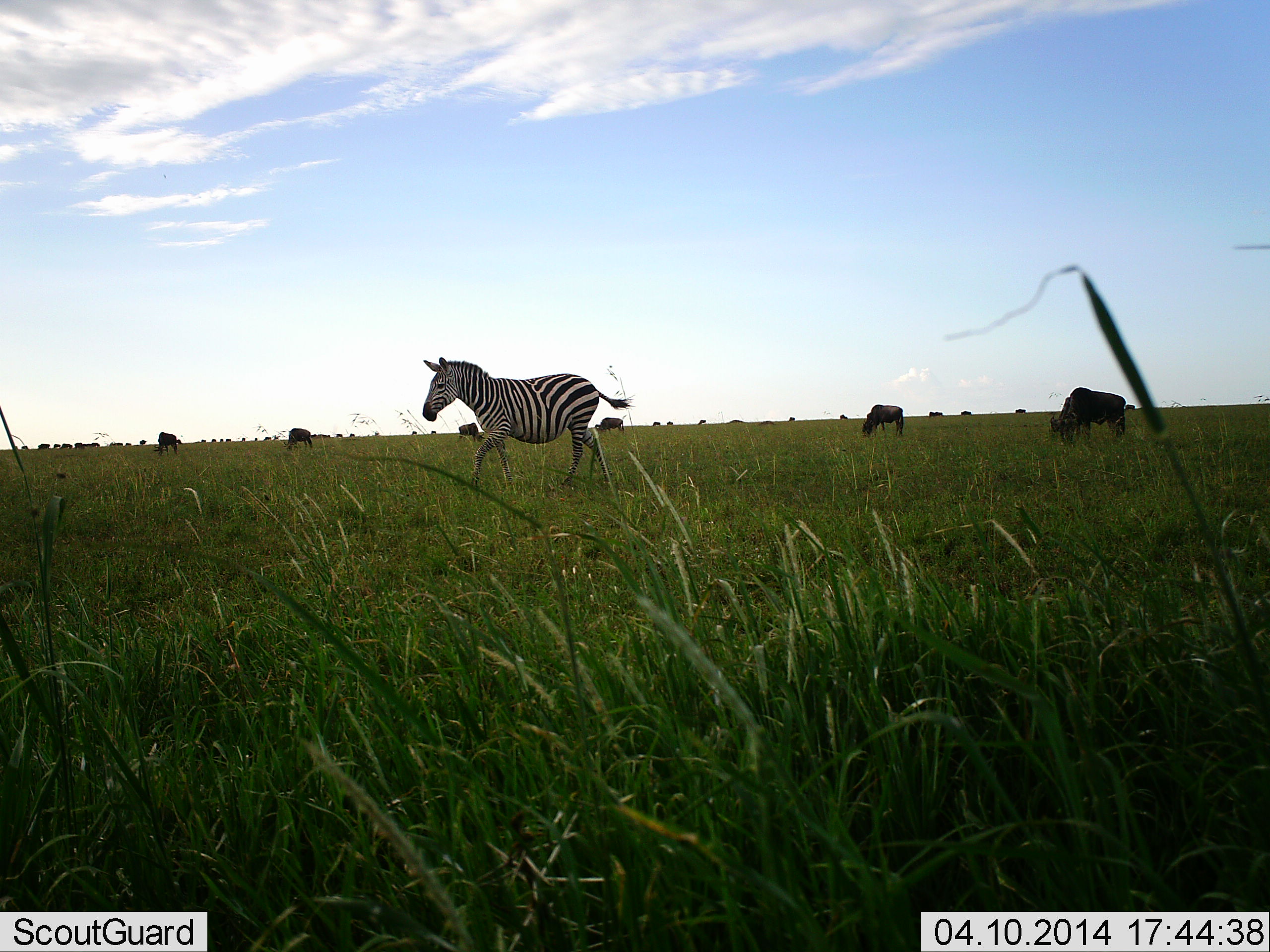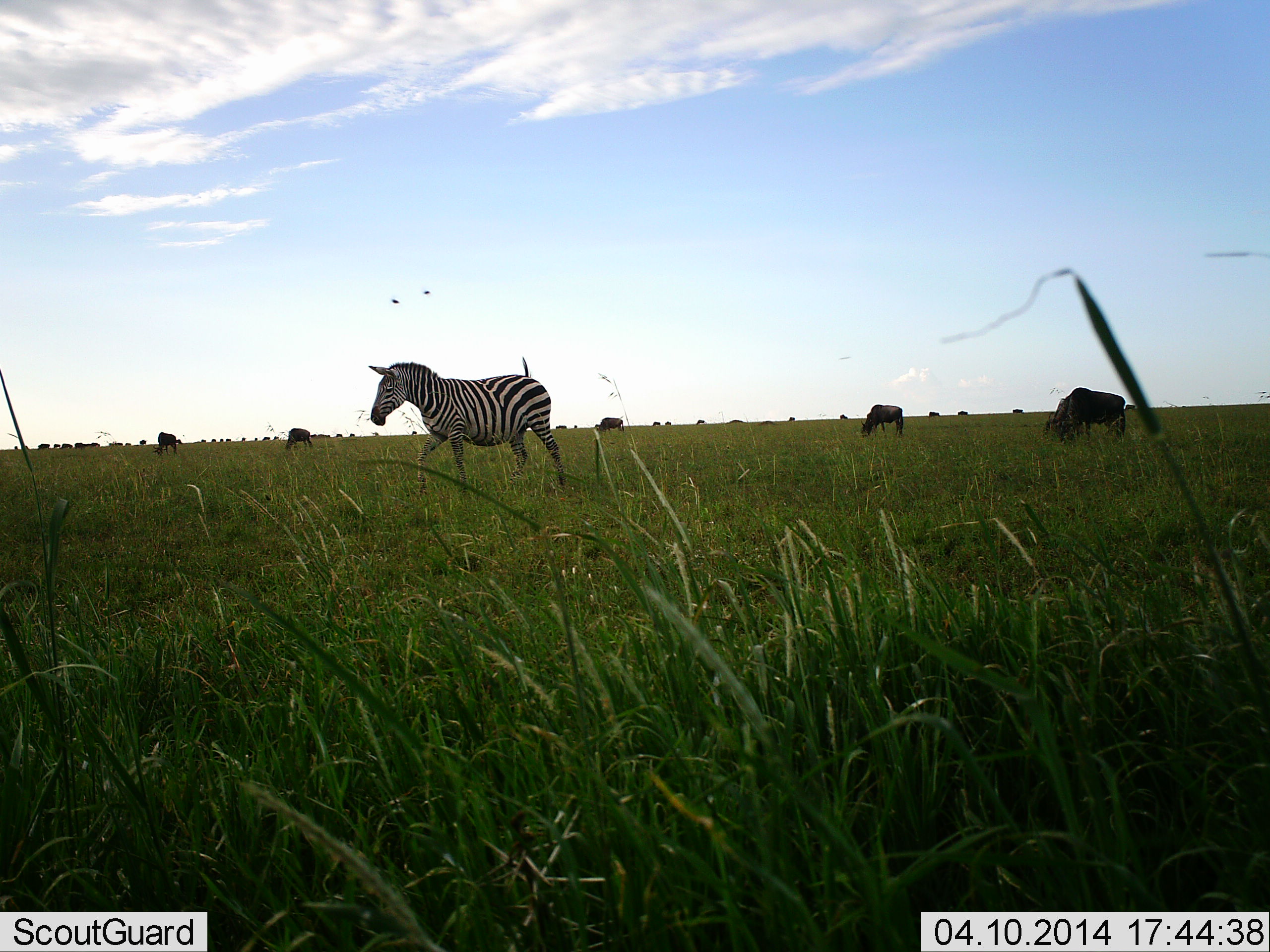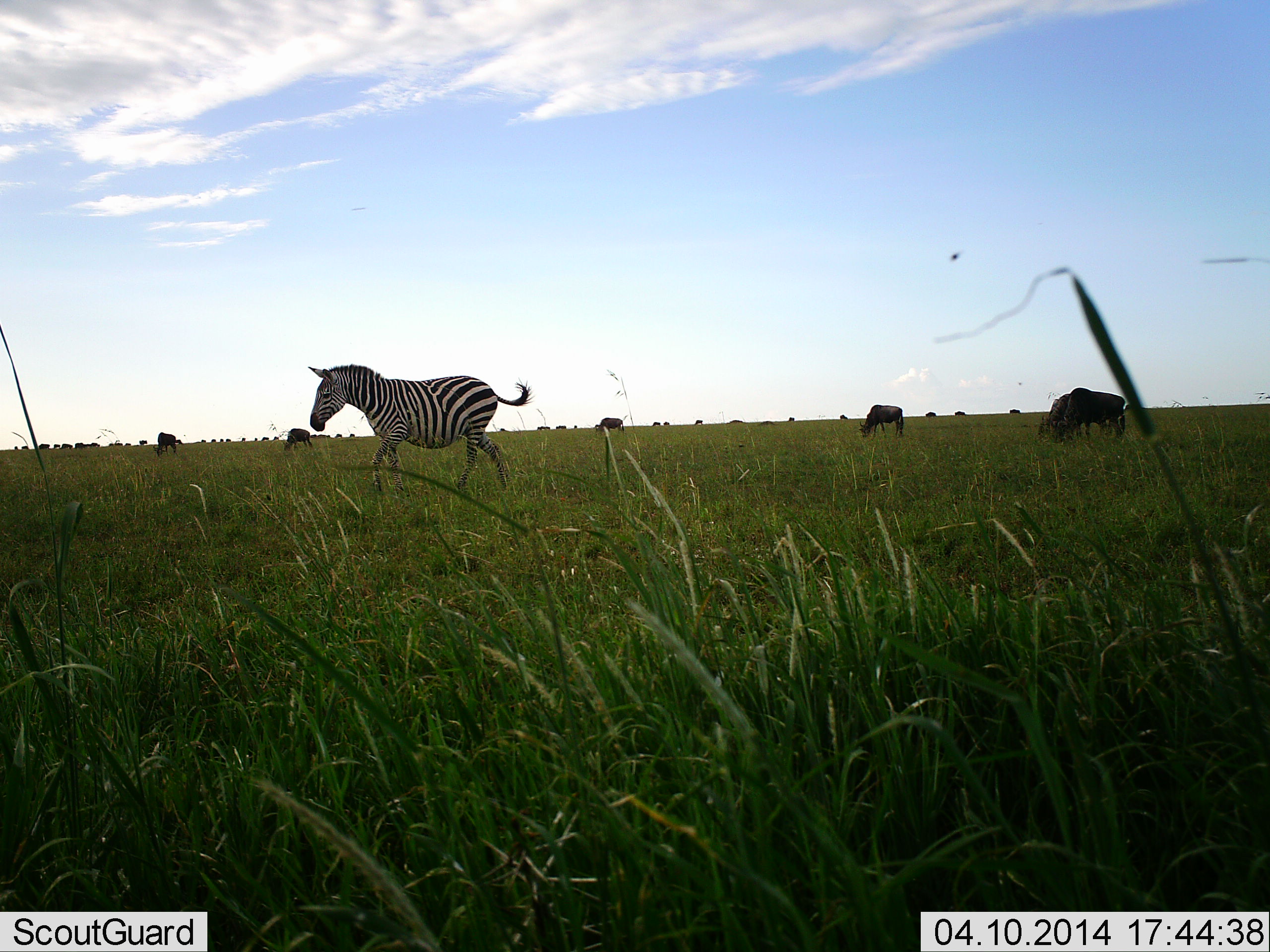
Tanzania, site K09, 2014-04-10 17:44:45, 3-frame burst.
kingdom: Animalia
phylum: Chordata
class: Mammalia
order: Artiodactyla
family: Bovidae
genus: Connochaetes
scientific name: Connochaetes taurinus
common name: blue wildebeest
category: wildebeest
Wildebeest (blue wildebeest) (Connochaetes taurinus), count 11-50. Behavior (volunteer vote fractions): standing 44%, resting 0%, moving 33%, interacting 0%. Young present (vote fraction): 0%. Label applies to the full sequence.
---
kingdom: Animalia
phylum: Chordata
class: Mammalia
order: Perissodactyla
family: Equidae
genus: Equus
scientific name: Equus quagga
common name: plains zebra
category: zebra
Zebra (plains zebra) (Equus quagga), count 1. Behavior (volunteer vote fractions): standing 20%, resting 0%, moving 80%, interacting 0%. Young present (vote fraction): 0%. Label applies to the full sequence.